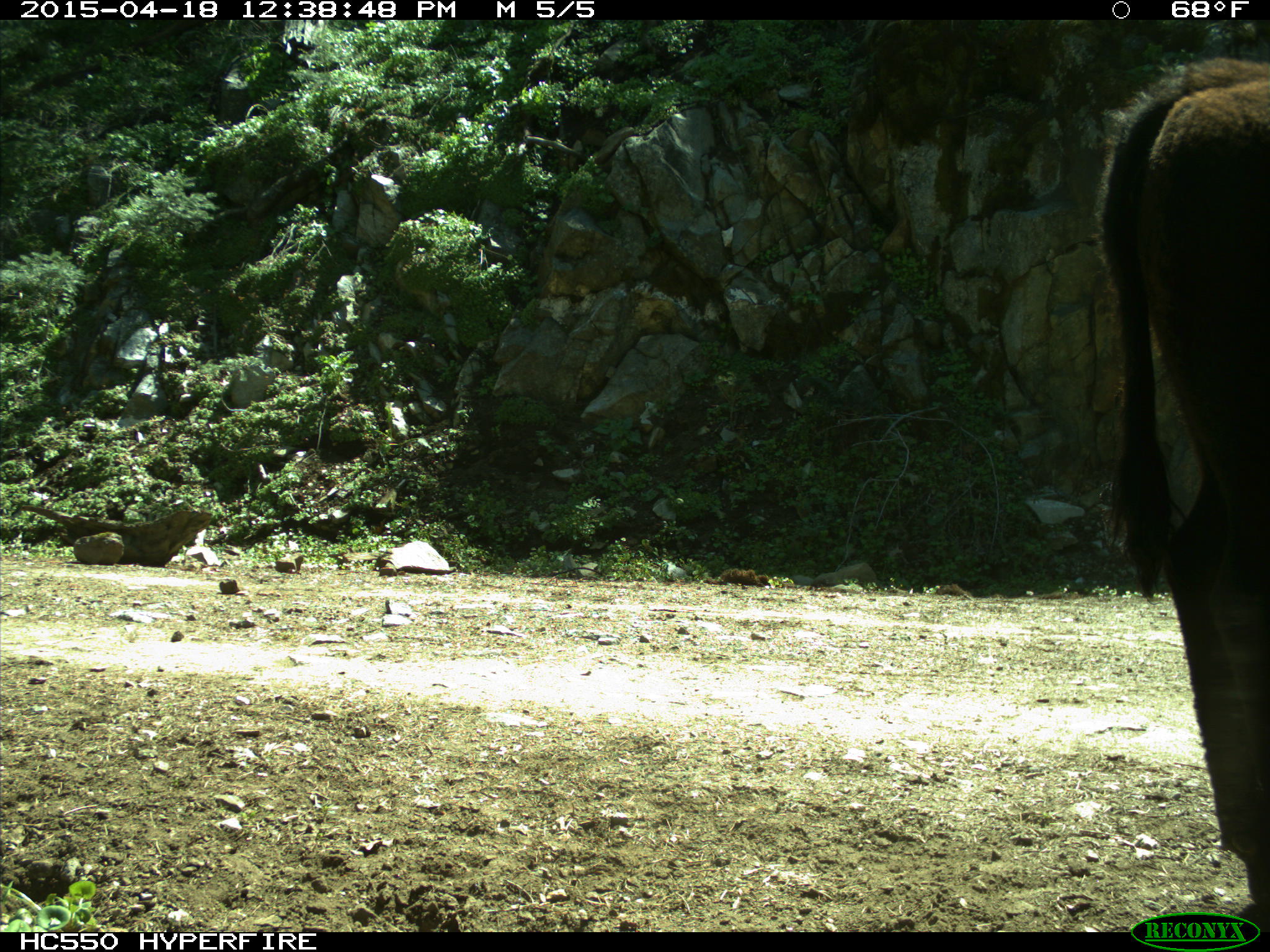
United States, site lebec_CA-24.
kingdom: Animalia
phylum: Chordata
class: Mammalia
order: Artiodactyla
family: Bovidae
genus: Bos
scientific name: Bos taurus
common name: domestic cow